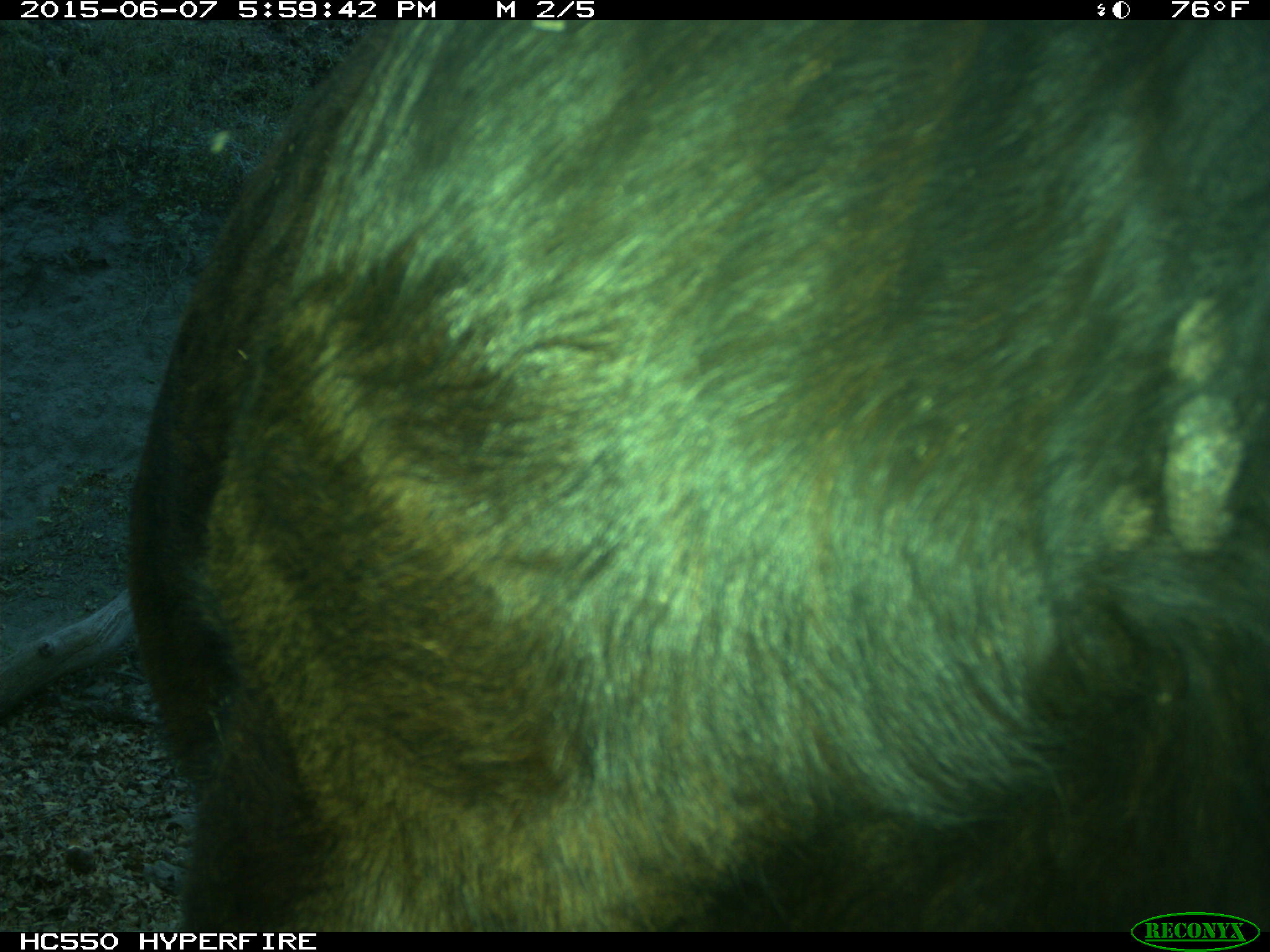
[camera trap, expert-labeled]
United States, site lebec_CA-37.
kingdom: Animalia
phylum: Chordata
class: Mammalia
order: Artiodactyla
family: Bovidae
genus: Bos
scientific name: Bos taurus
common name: domestic cow